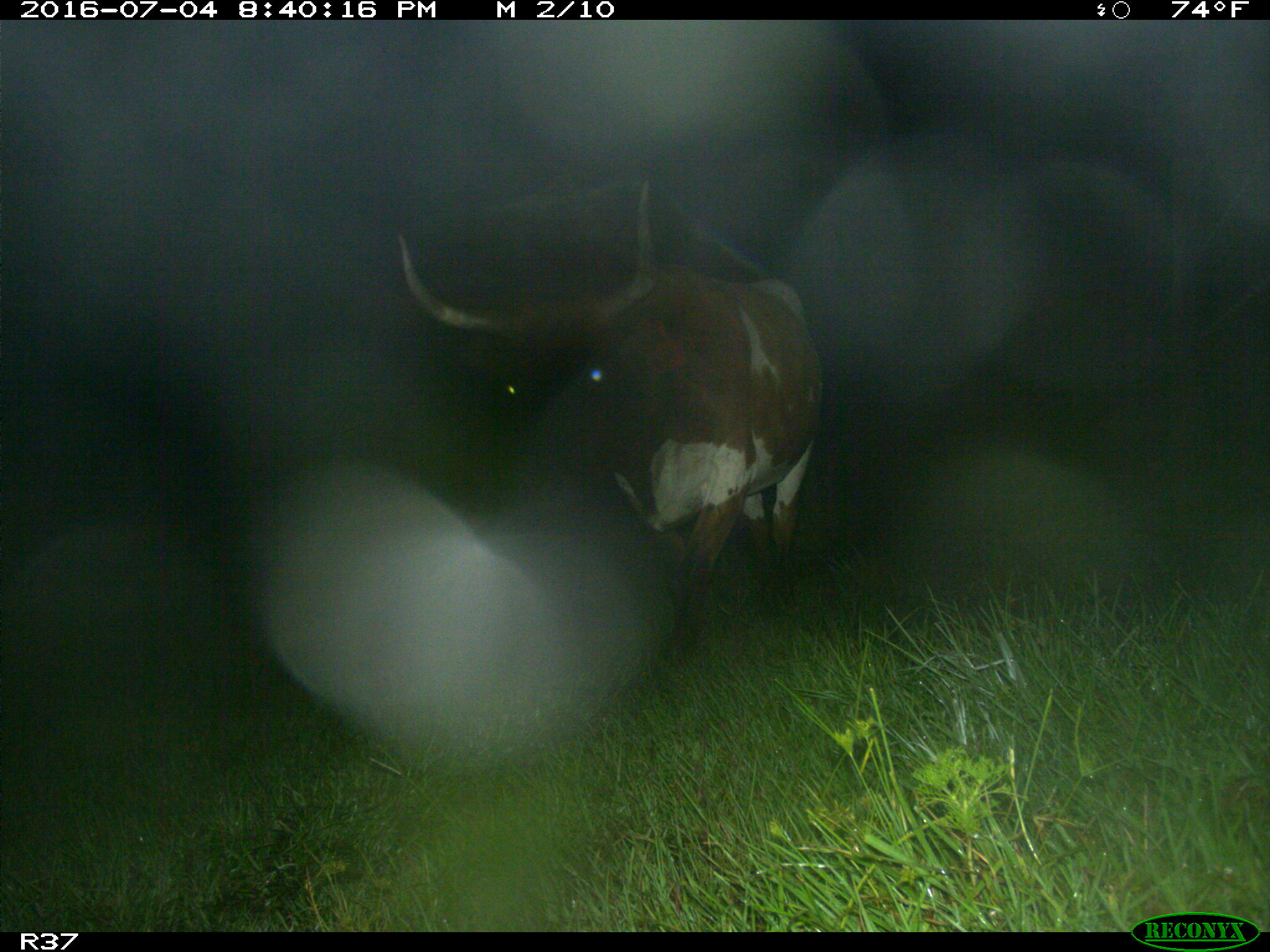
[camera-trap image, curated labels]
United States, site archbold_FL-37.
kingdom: Animalia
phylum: Chordata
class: Mammalia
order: Artiodactyla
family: Bovidae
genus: Bos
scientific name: Bos taurus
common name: domestic cow